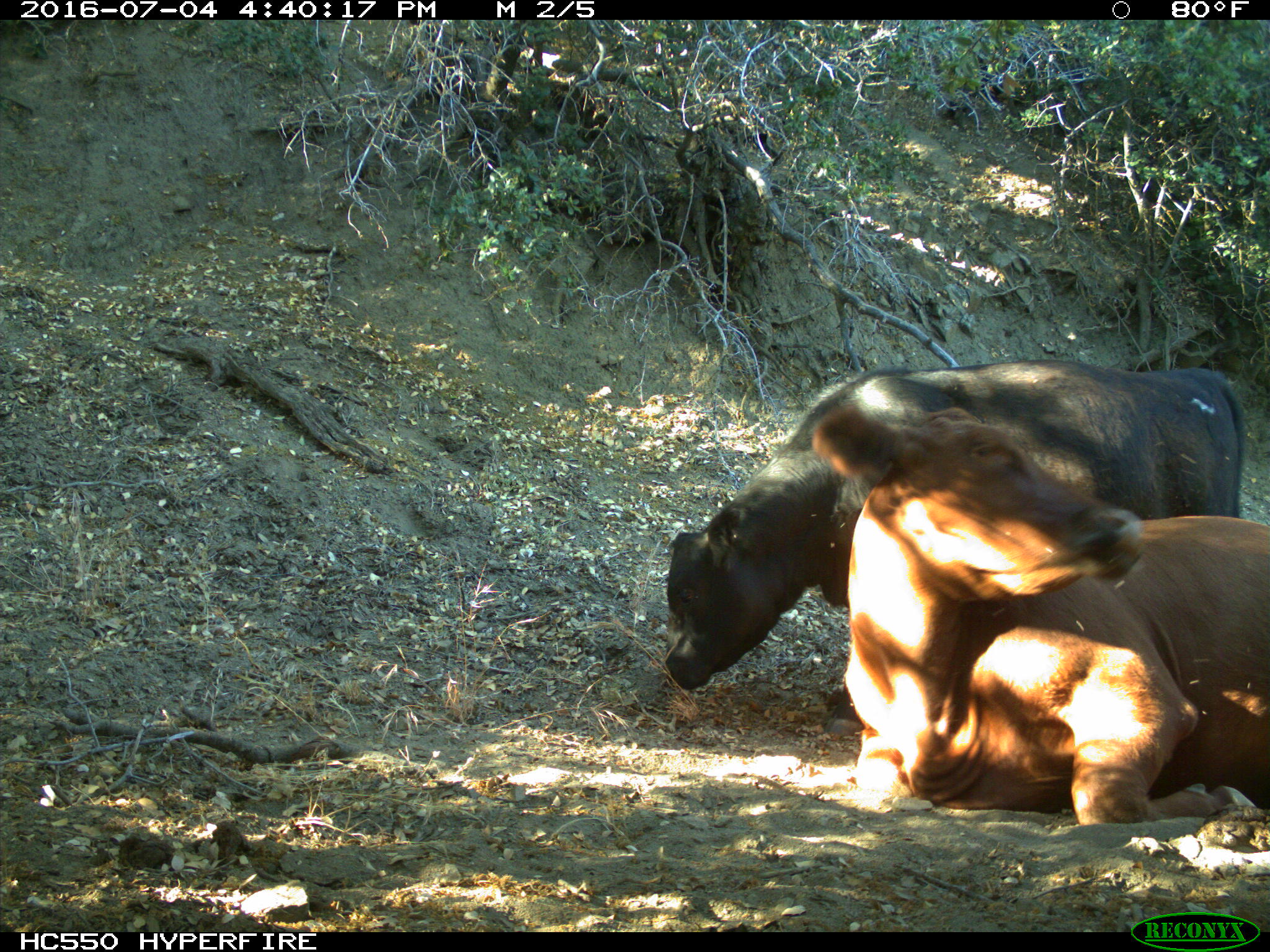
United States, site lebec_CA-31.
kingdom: Animalia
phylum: Chordata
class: Mammalia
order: Artiodactyla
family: Bovidae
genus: Bos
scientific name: Bos taurus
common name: domestic cow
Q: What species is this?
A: Bos taurus (domestic cow).